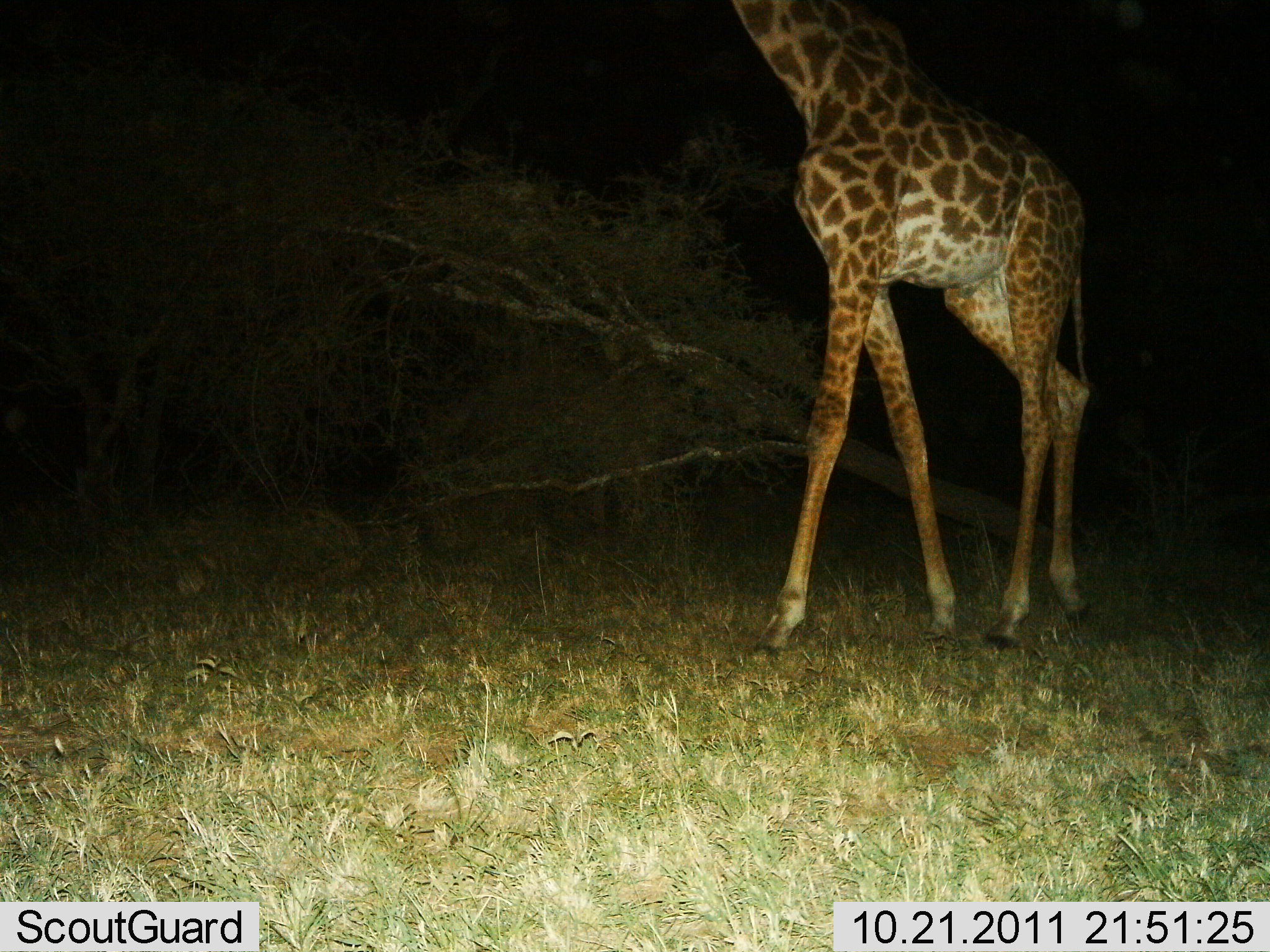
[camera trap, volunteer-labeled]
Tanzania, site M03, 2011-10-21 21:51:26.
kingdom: Animalia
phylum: Chordata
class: Mammalia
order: Artiodactyla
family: Giraffidae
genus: Giraffa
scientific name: Giraffa camelopardalis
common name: giraffe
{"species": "giraffe (Giraffa camelopardalis)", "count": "1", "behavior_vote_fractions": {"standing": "54%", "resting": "0%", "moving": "46%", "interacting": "0%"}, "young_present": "0%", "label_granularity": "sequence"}